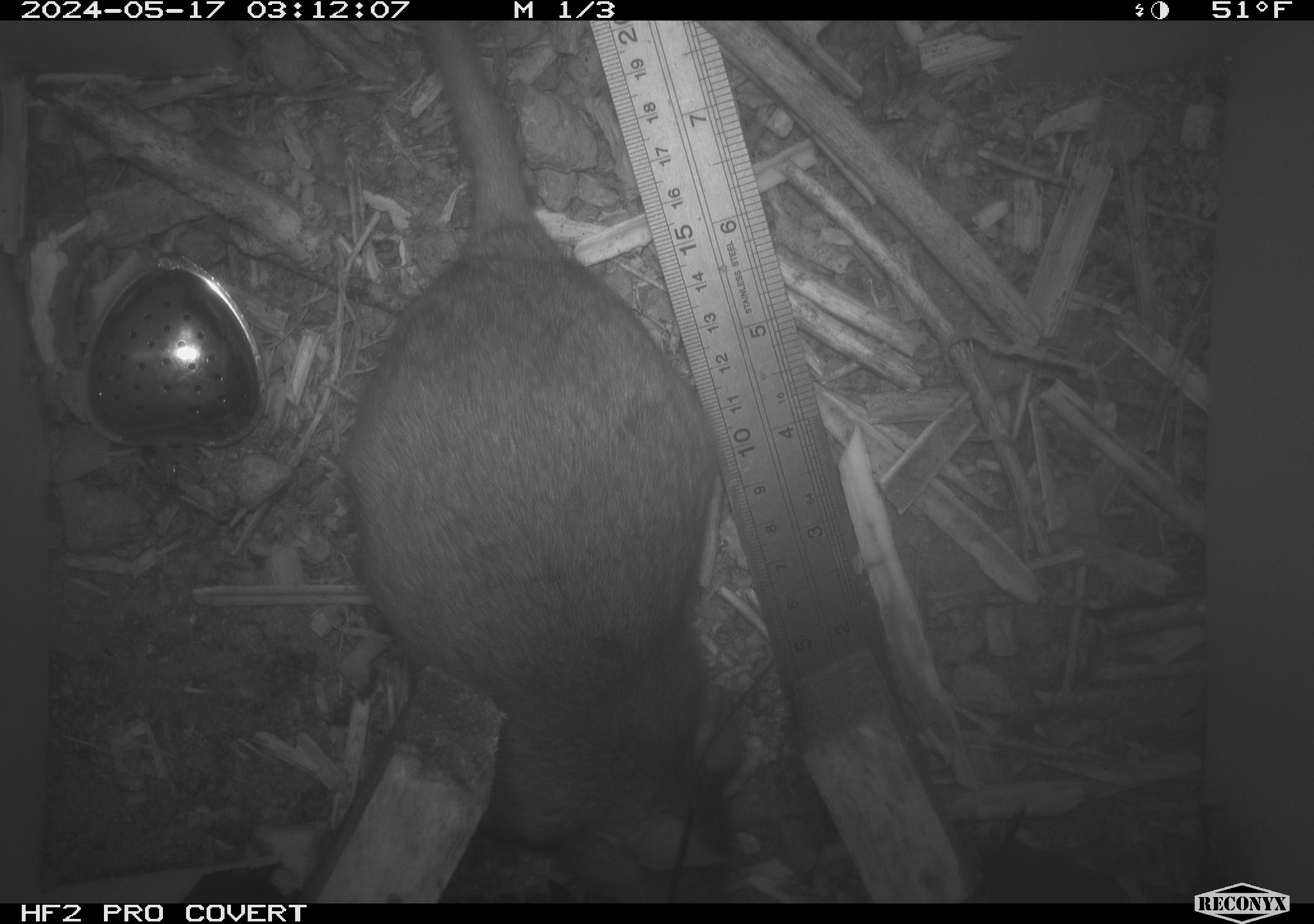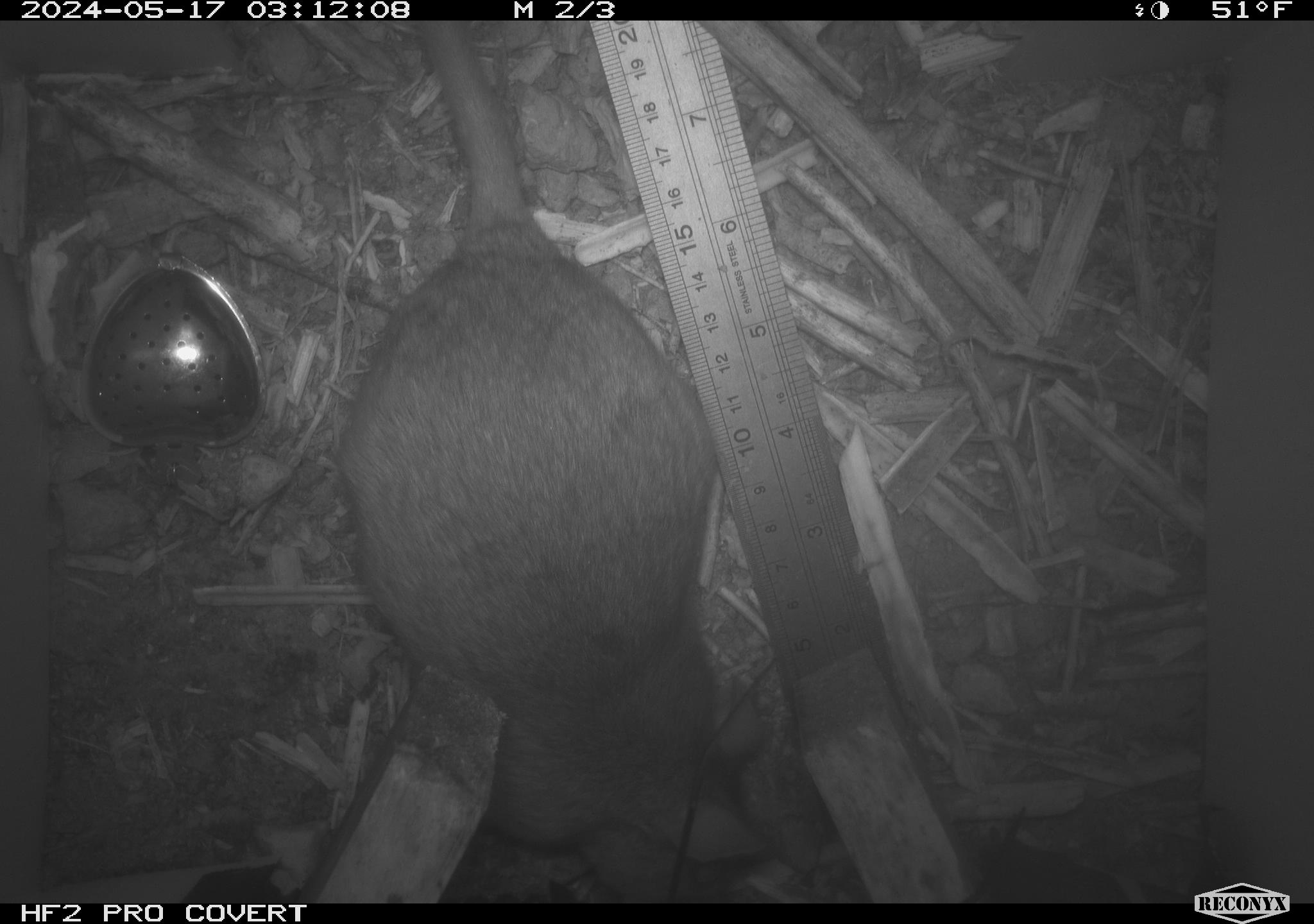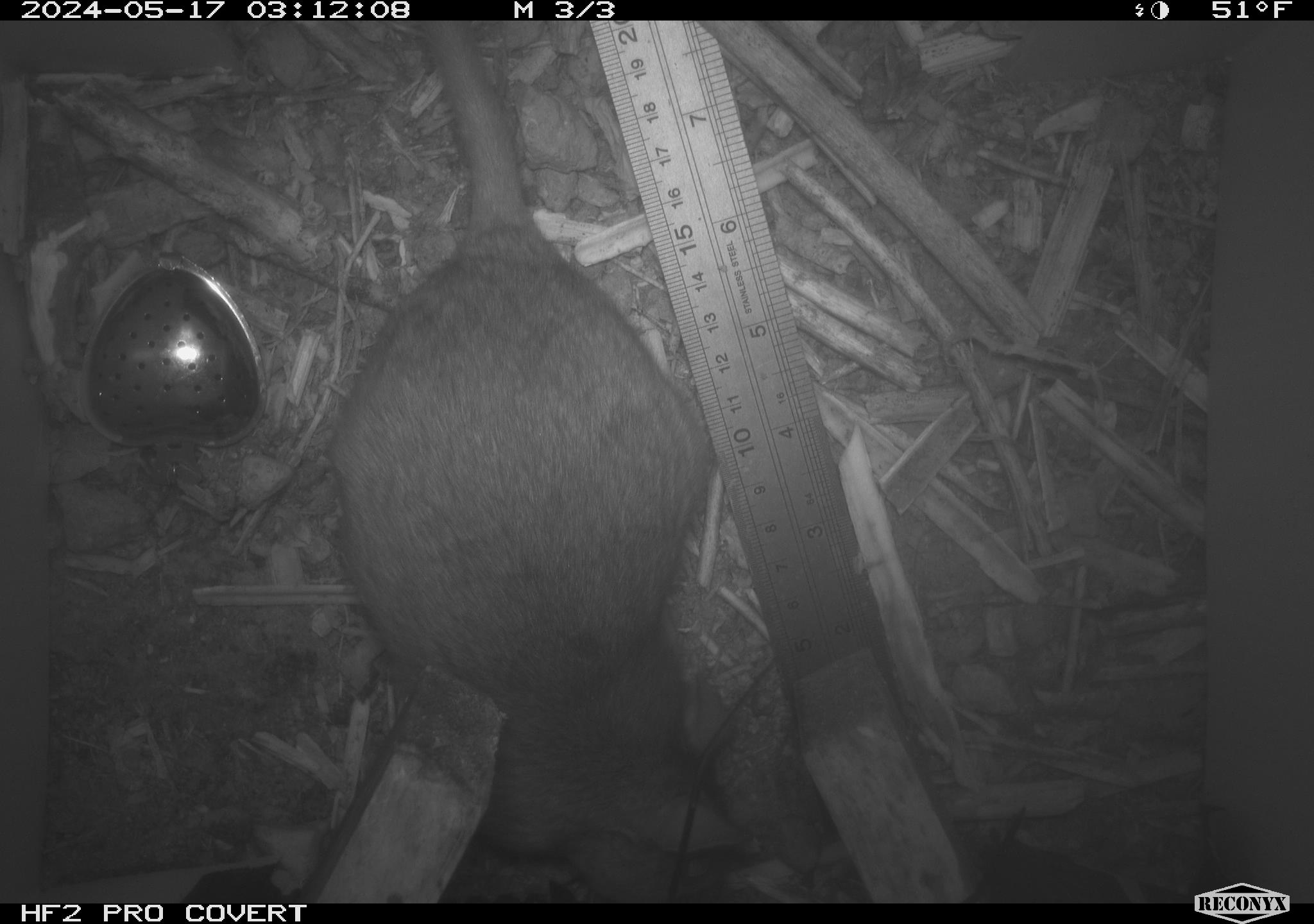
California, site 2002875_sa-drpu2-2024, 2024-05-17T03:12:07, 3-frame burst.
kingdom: Animalia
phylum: Chordata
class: Mammalia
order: Rodentia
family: Cricetidae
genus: Neotoma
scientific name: Neotoma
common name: pack rat or woodrat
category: neotoma species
Neotoma species (pack rat or woodrat) (Neotoma).